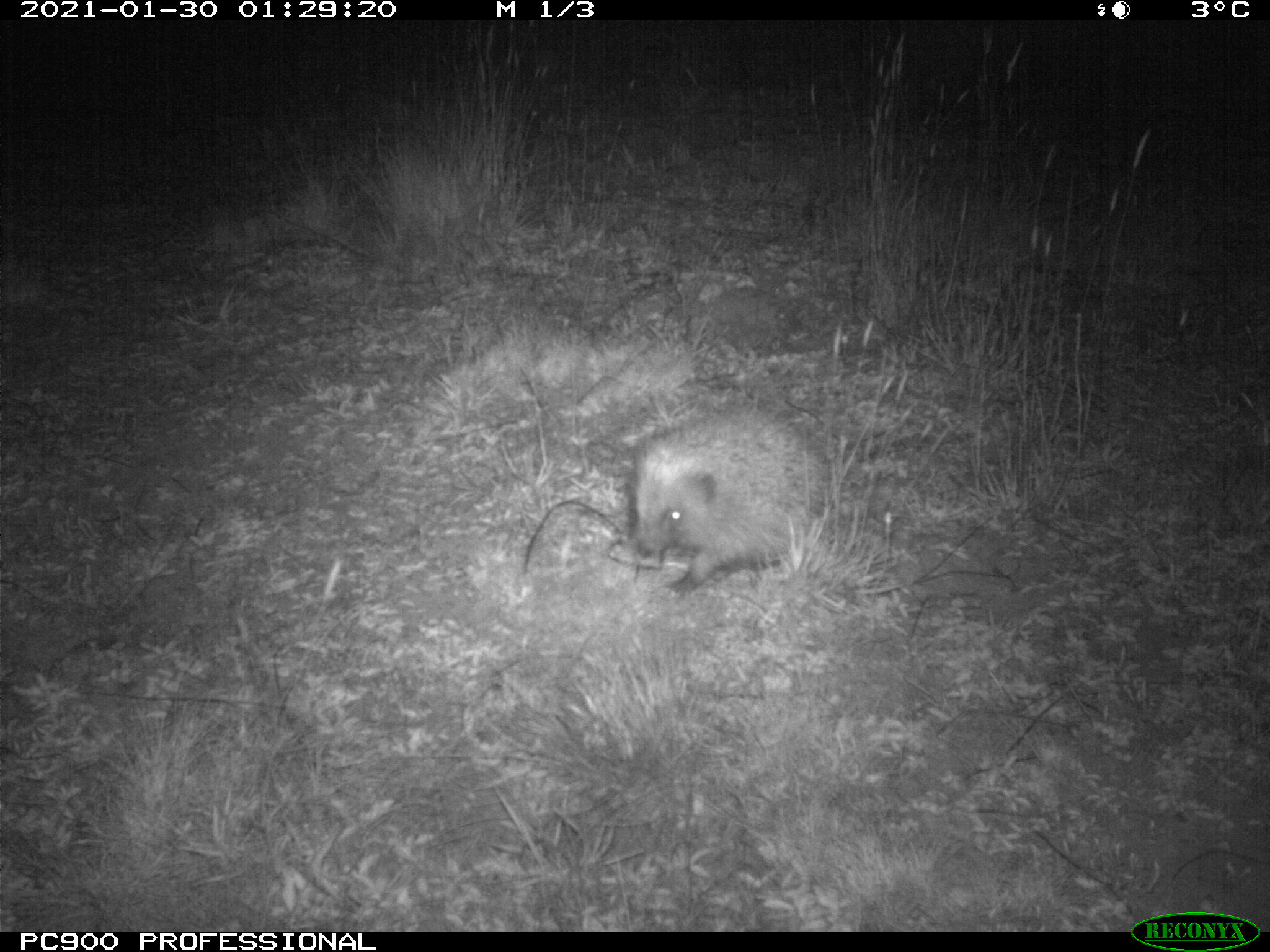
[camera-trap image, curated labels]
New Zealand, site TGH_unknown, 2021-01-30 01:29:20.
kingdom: Animalia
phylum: Chordata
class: Mammalia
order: Eulipotyphla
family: Erinaceidae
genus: Erinaceus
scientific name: Erinaceus europaeus europaeus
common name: european hedgehog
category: hedgehog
Hedgehog (european hedgehog) (Erinaceus europaeus europaeus).